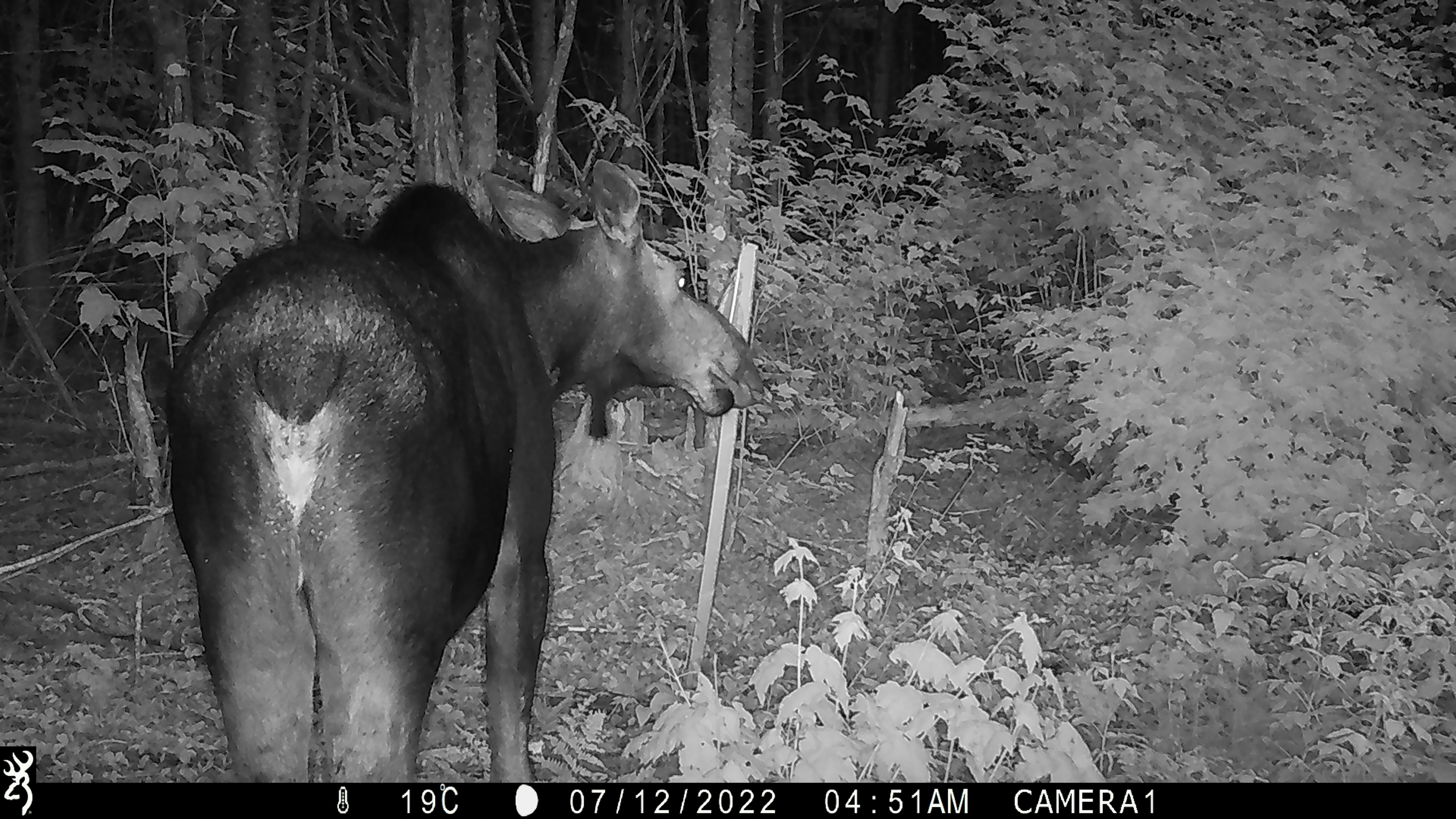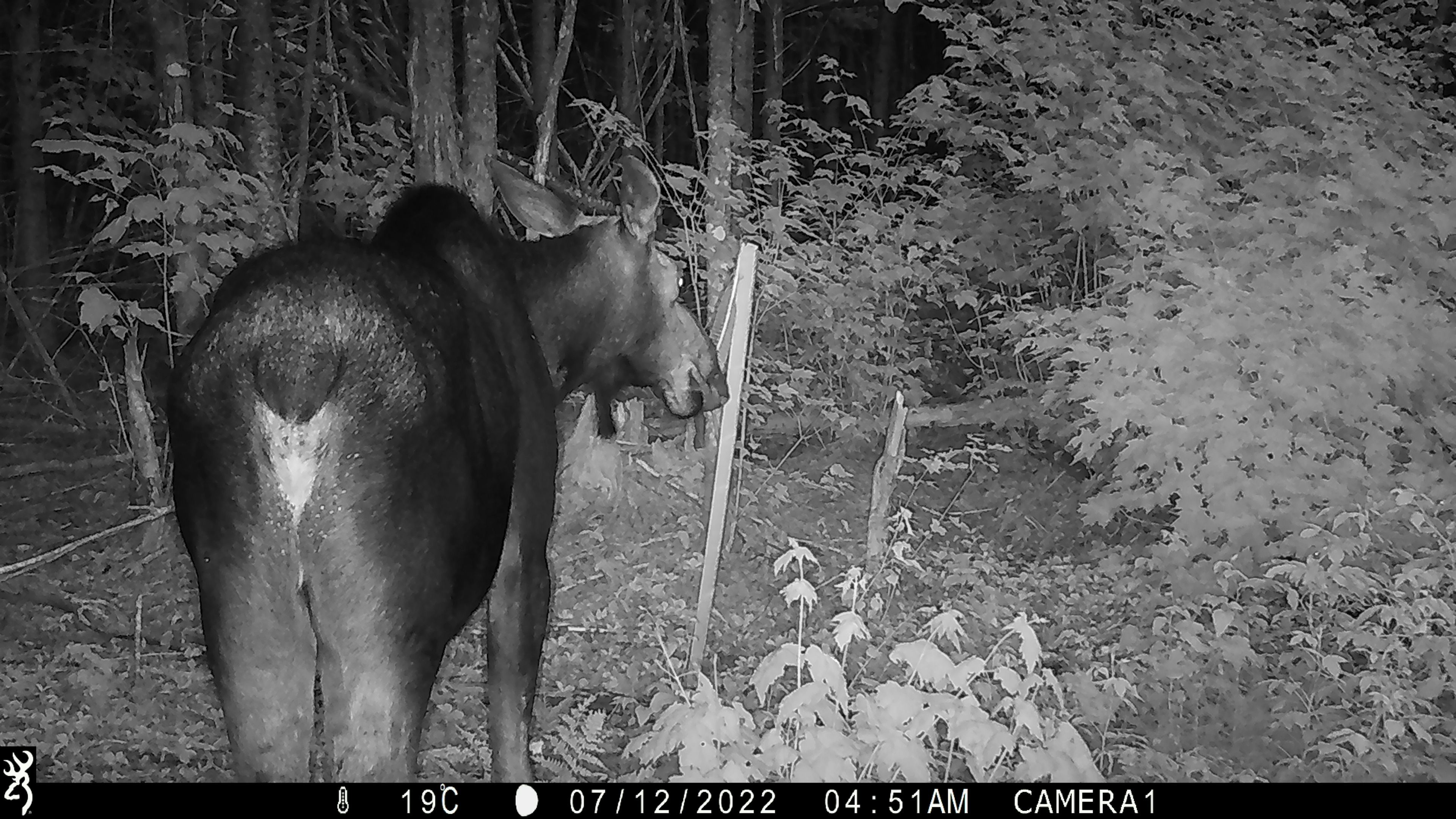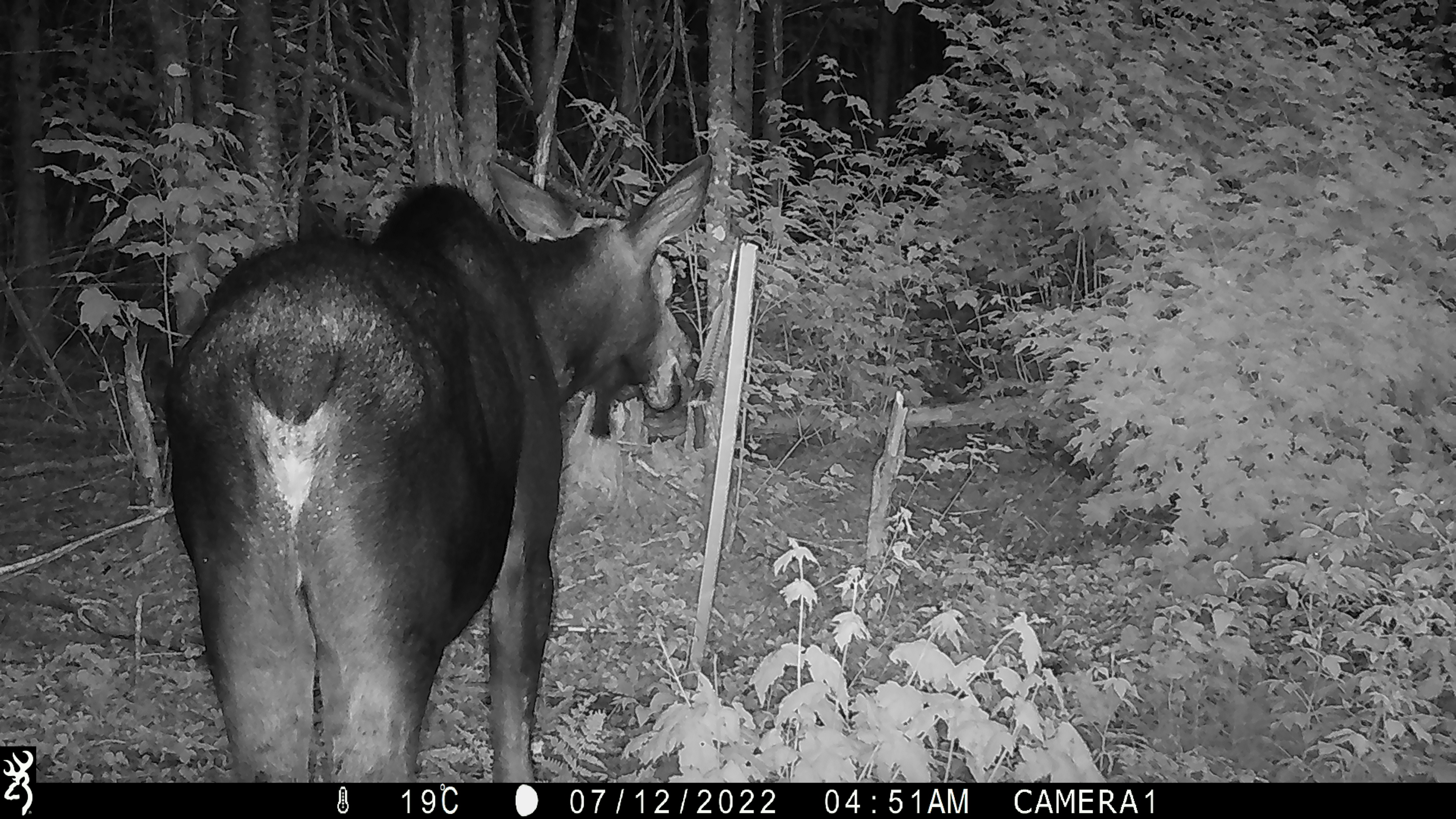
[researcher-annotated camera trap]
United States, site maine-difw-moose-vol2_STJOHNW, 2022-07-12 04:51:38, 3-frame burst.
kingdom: Animalia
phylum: Chordata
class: Mammalia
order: Artiodactyla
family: Cervidae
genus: Alces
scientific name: Alces alces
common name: moose